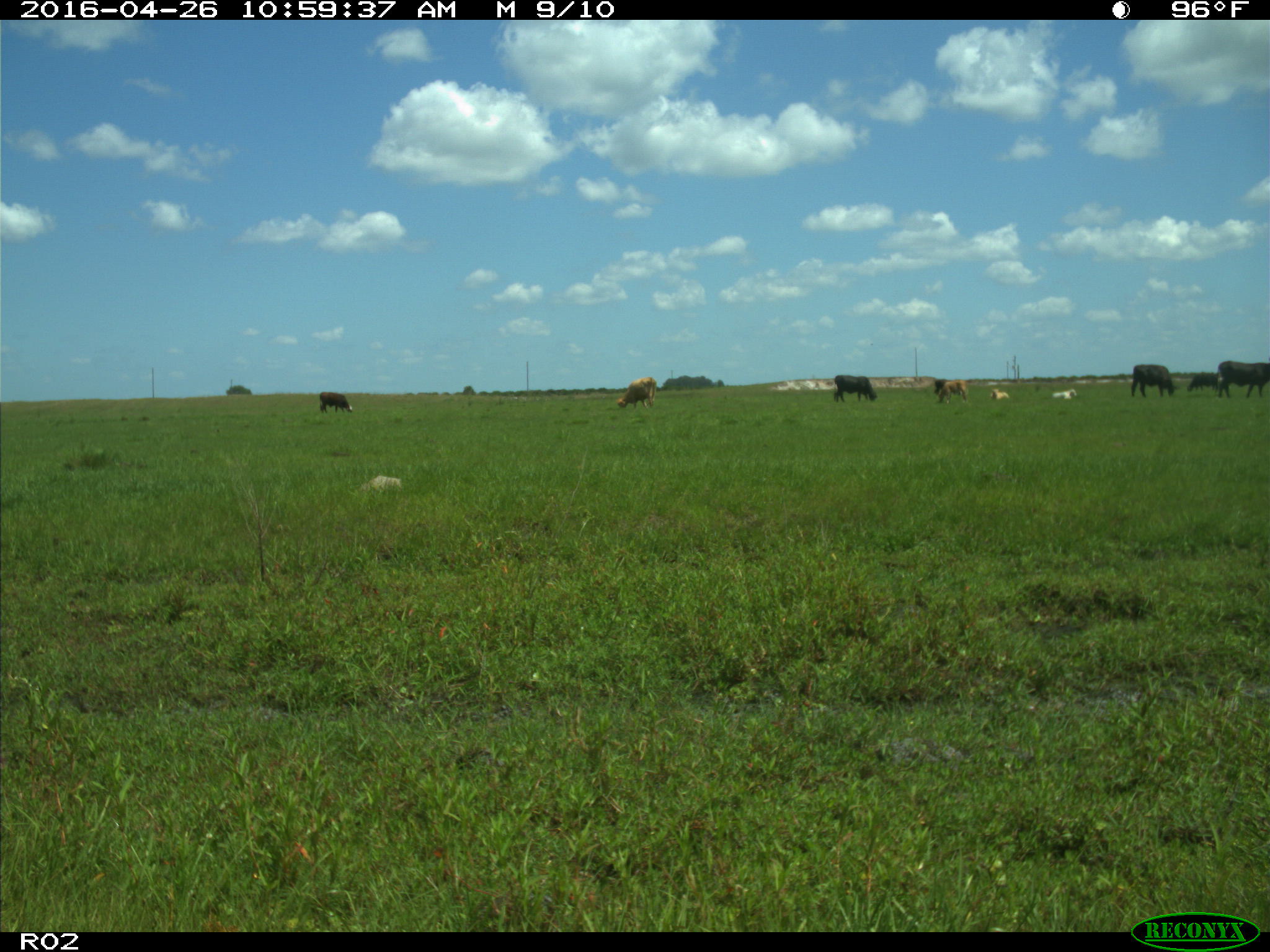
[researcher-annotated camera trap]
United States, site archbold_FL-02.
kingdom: Animalia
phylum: Chordata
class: Mammalia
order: Artiodactyla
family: Bovidae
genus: Bos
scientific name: Bos taurus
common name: domestic cow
Bos taurus (domestic cow).